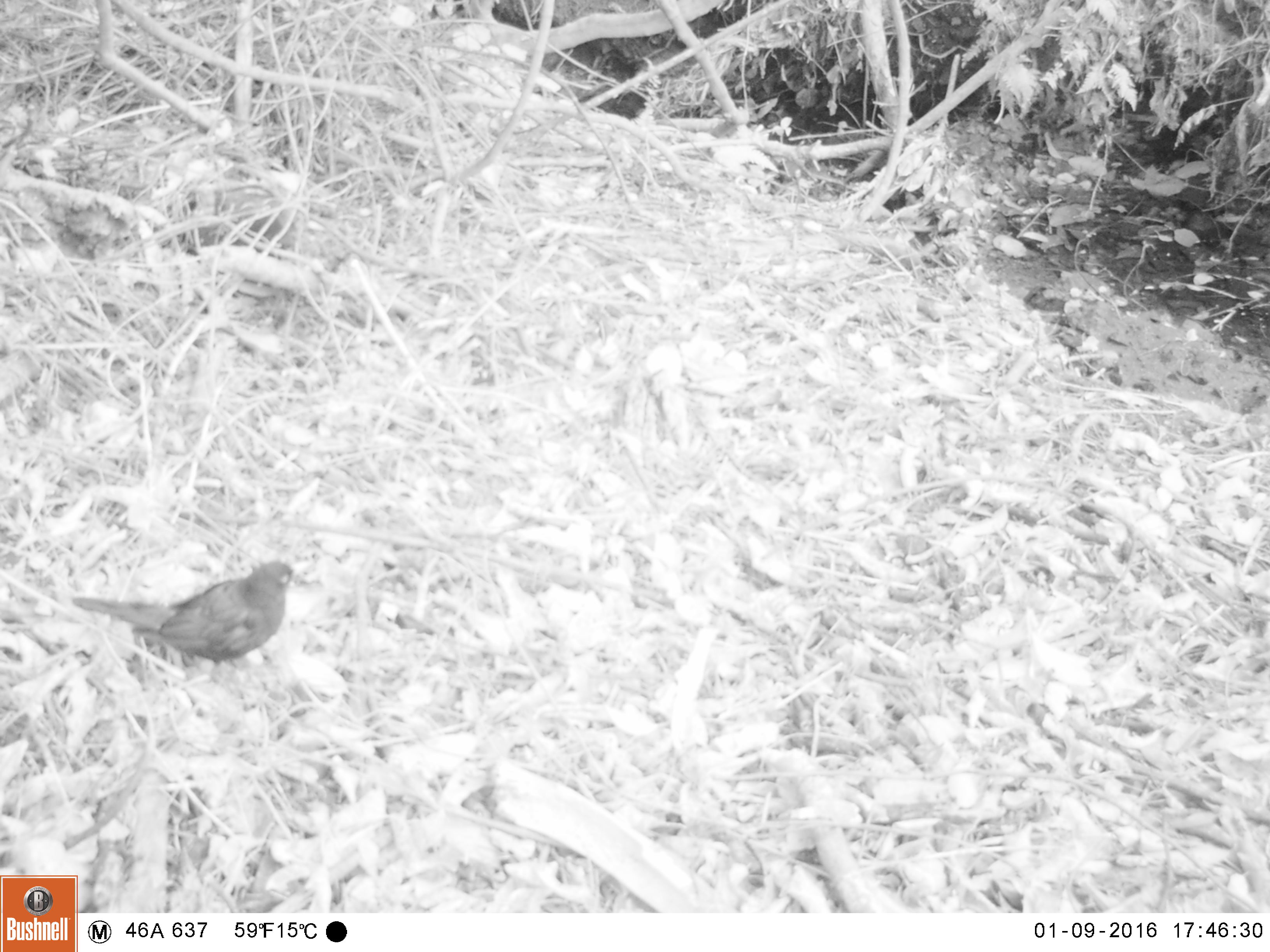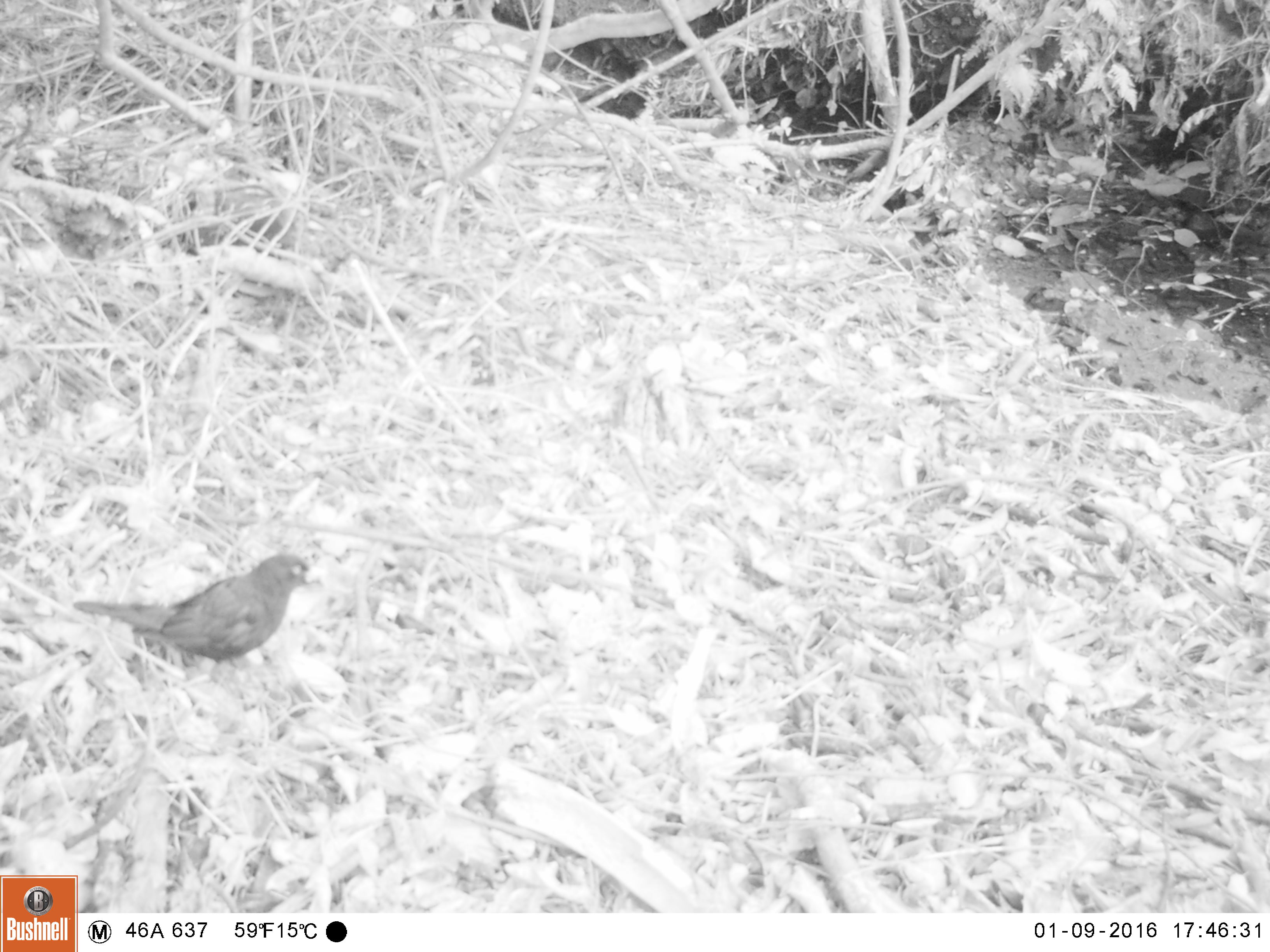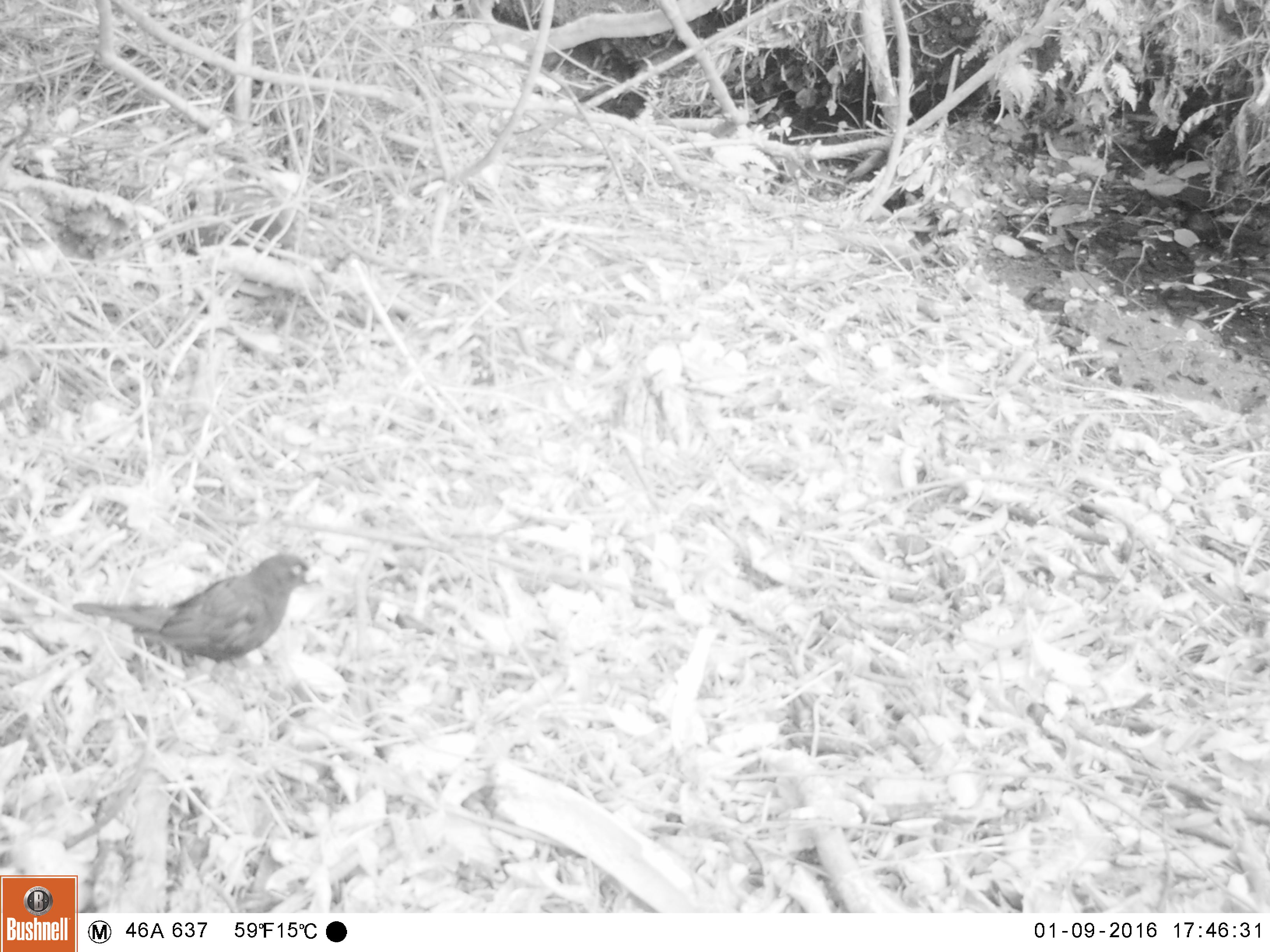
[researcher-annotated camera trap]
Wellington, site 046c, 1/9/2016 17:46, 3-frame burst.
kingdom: Animalia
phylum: Chordata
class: Aves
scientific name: Aves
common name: bird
Bird (Aves).